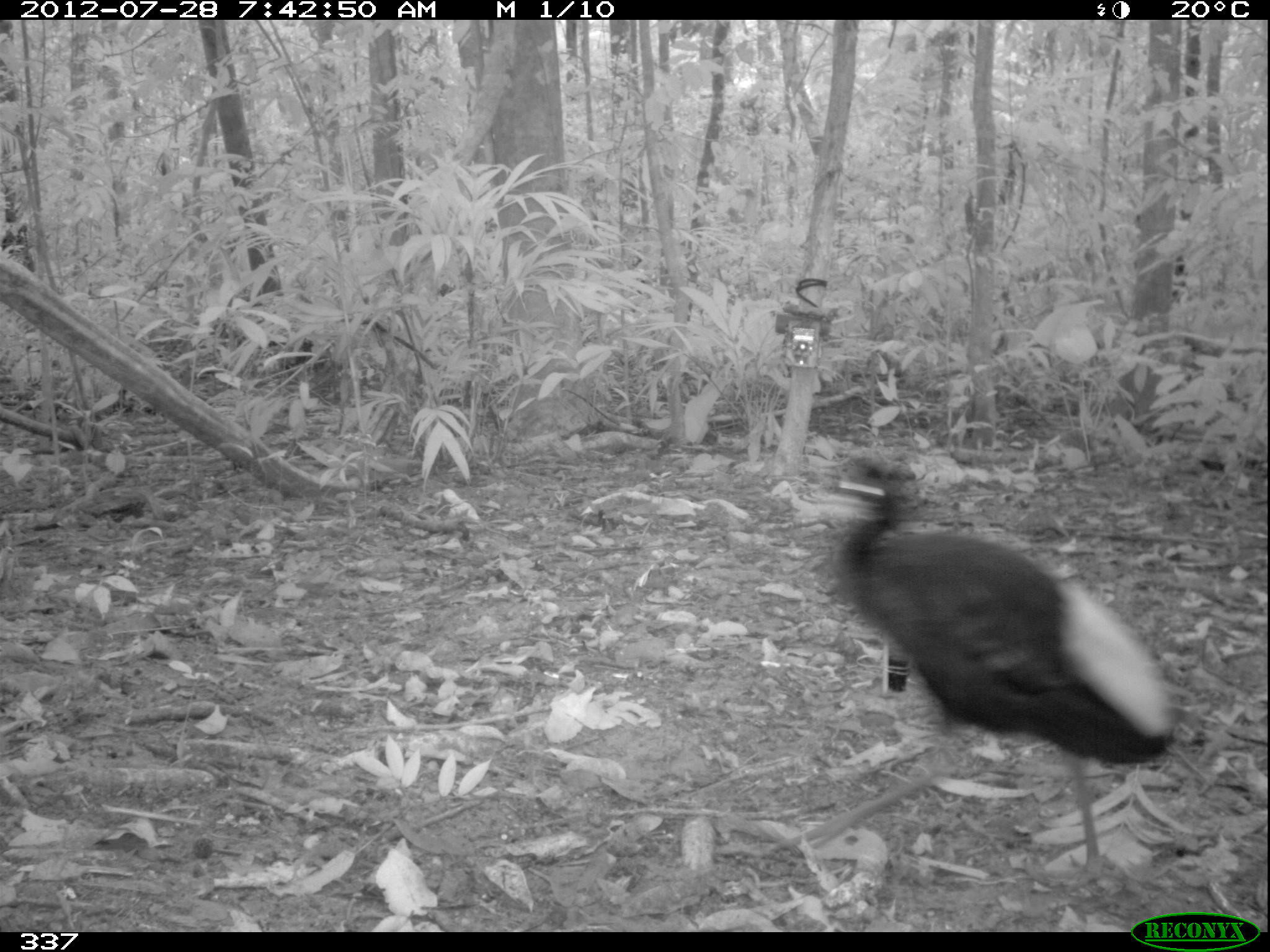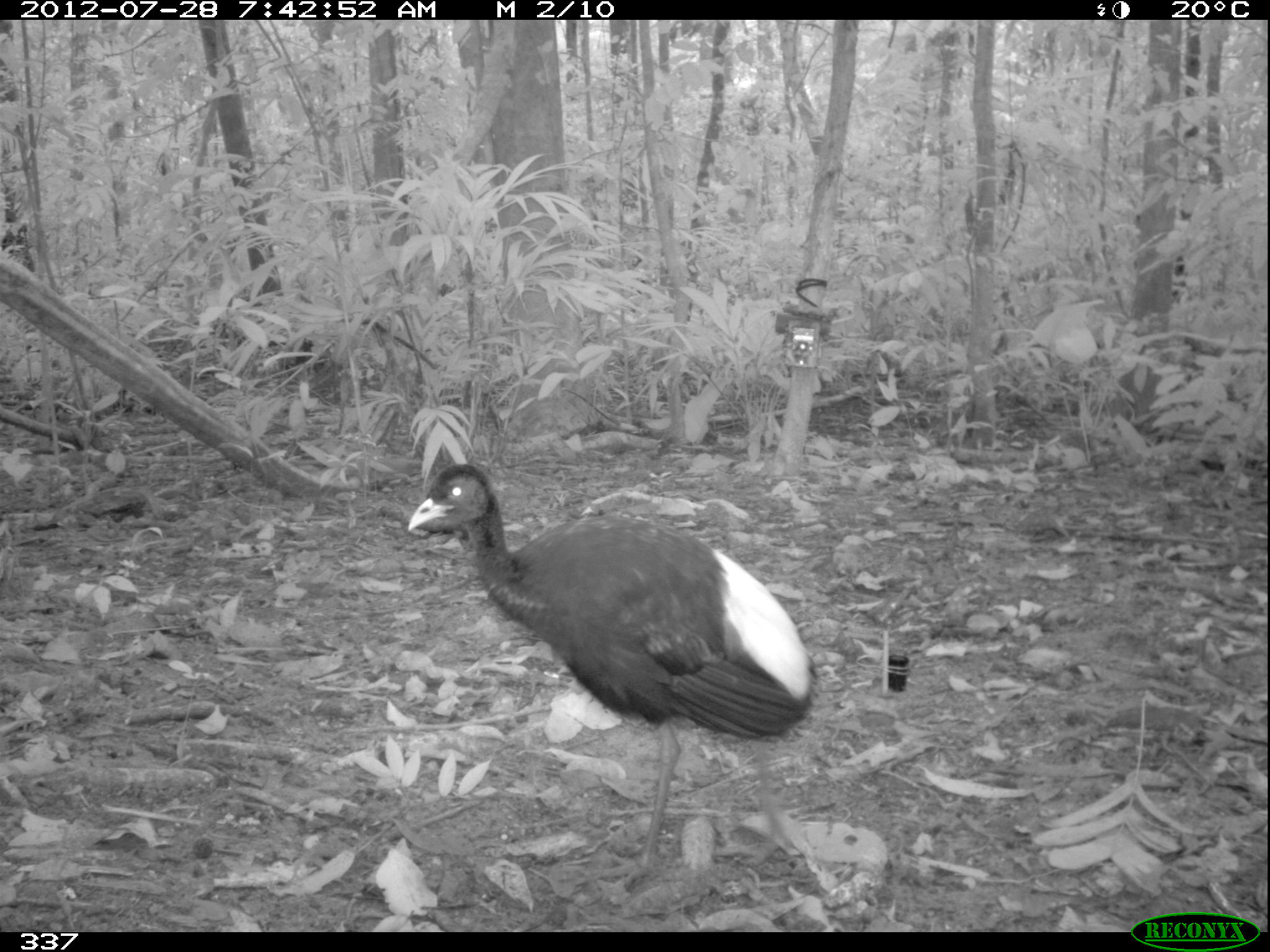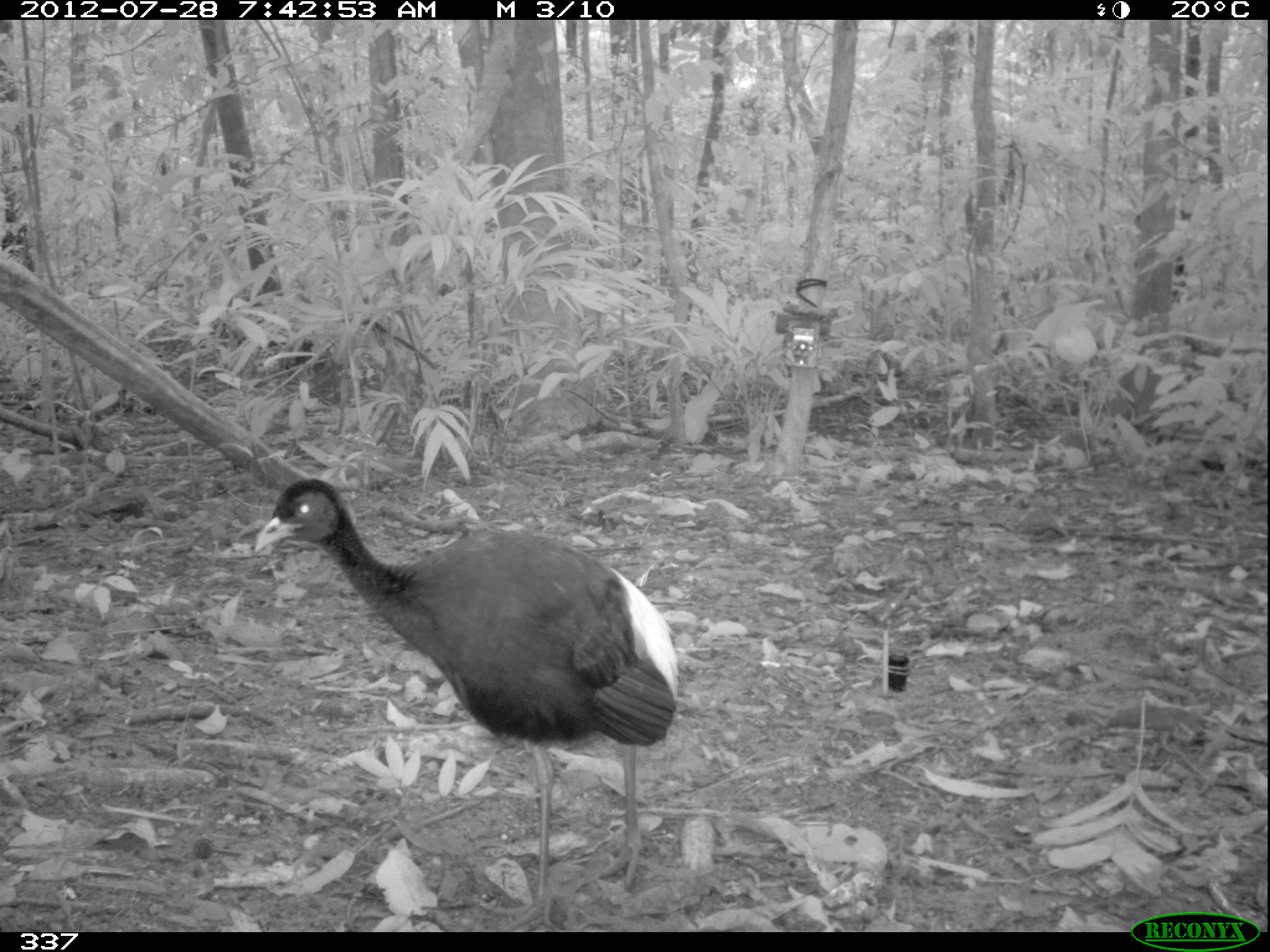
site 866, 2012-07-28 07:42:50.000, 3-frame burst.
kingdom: Animalia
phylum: Chordata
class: Aves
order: Gruiformes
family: Psophiidae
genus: Psophia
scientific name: Psophia leucoptera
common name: pale-winged trumpeter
Psophia leucoptera (pale-winged trumpeter).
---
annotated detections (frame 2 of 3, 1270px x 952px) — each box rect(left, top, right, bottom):
psophia leucoptera: rect(406, 464, 817, 903)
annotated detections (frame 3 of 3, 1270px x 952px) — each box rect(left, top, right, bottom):
psophia leucoptera: rect(251, 478, 679, 928)